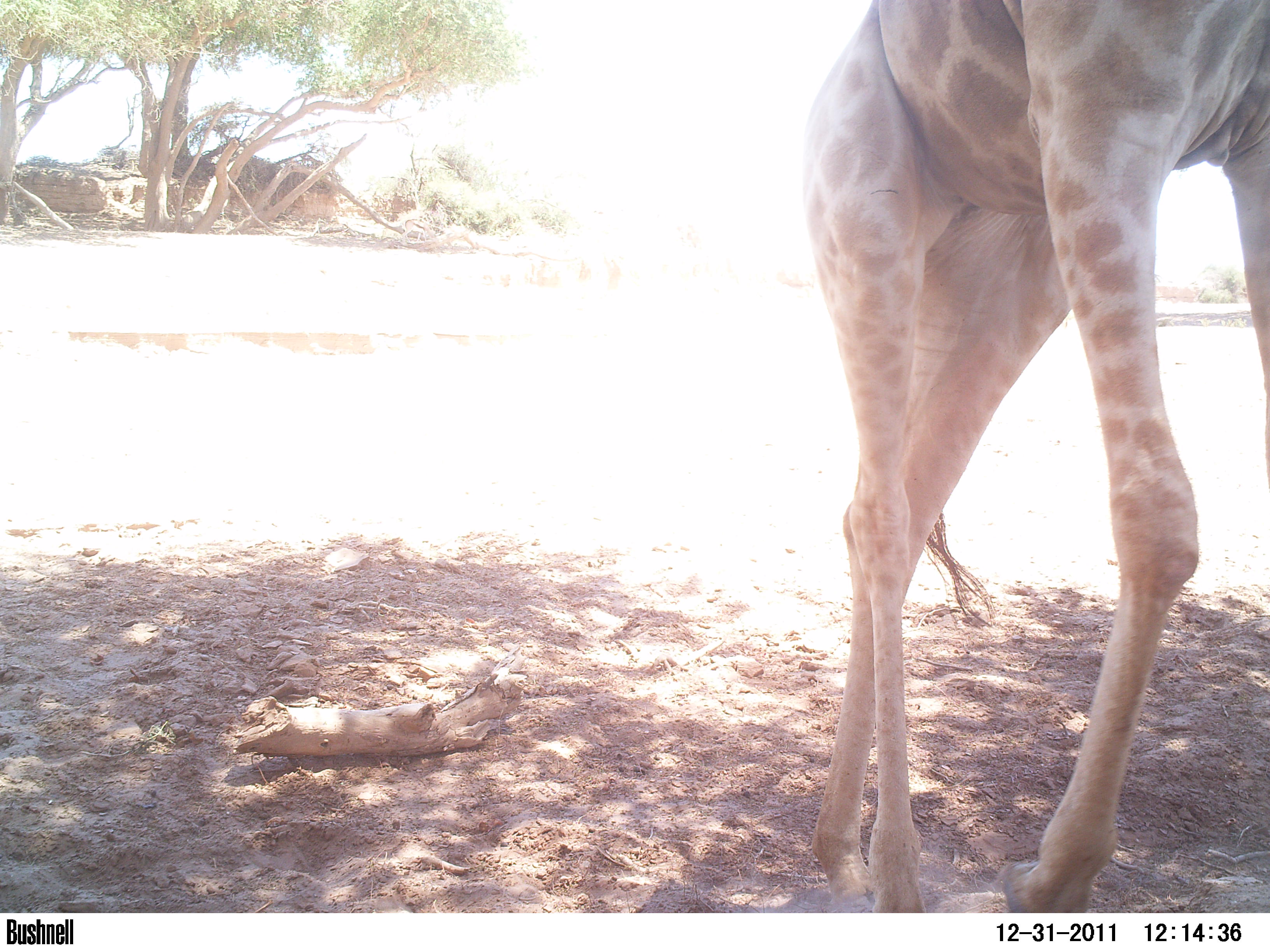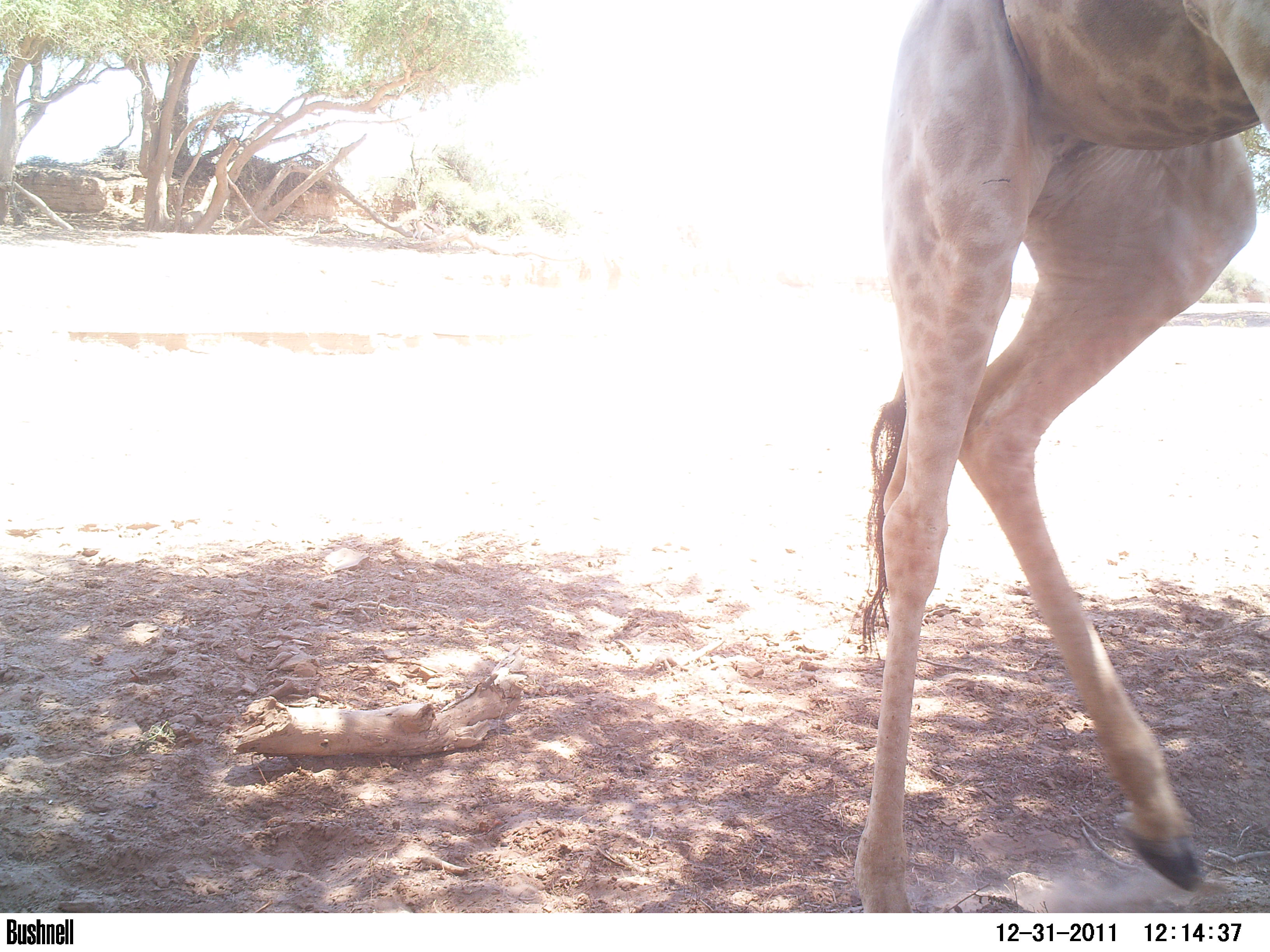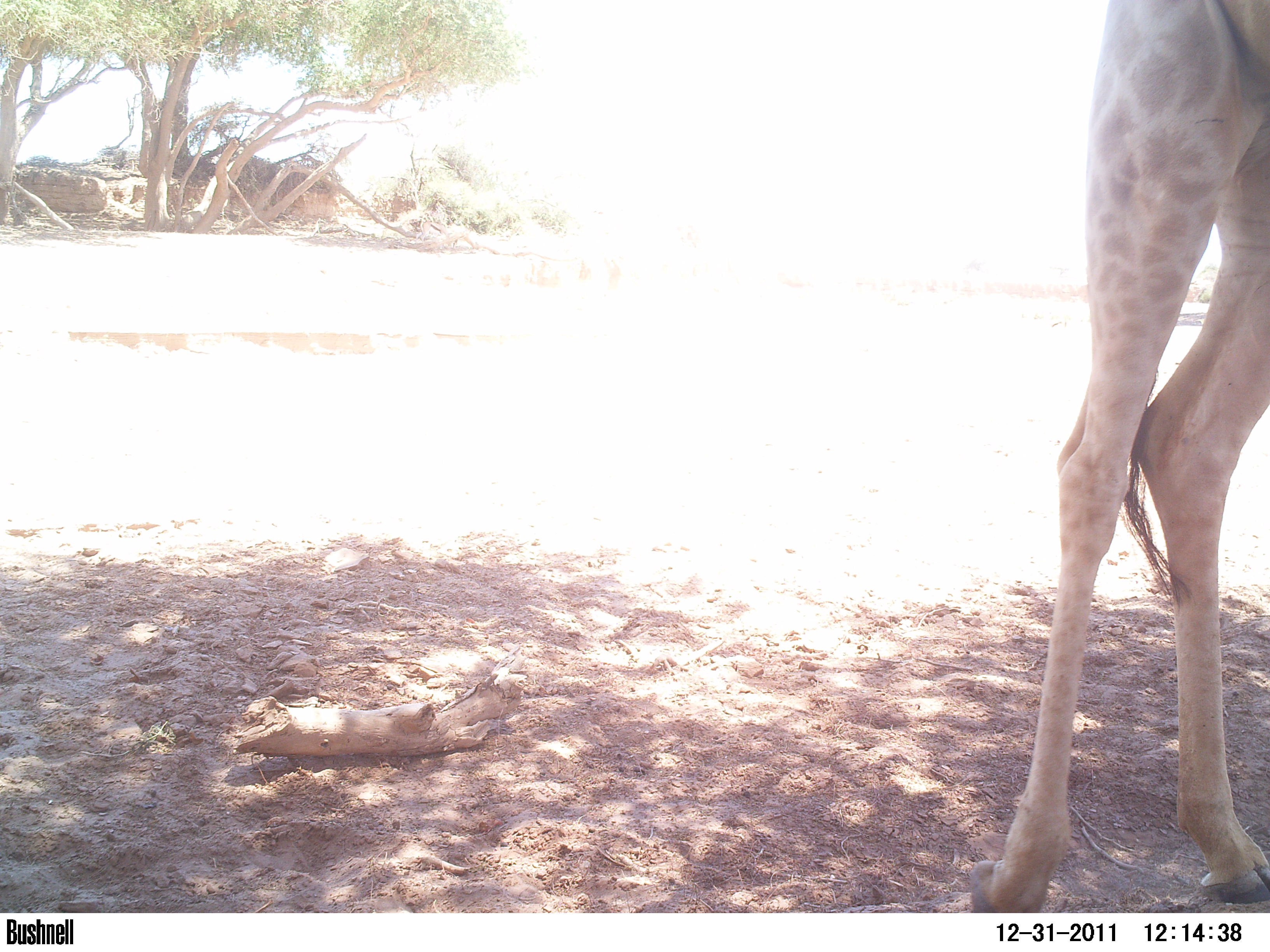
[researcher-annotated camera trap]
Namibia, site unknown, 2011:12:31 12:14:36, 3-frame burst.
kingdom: Animalia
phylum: Chordata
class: Mammalia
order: Artiodactyla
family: Giraffidae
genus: Giraffa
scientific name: Giraffa camelopardalis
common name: giraffe